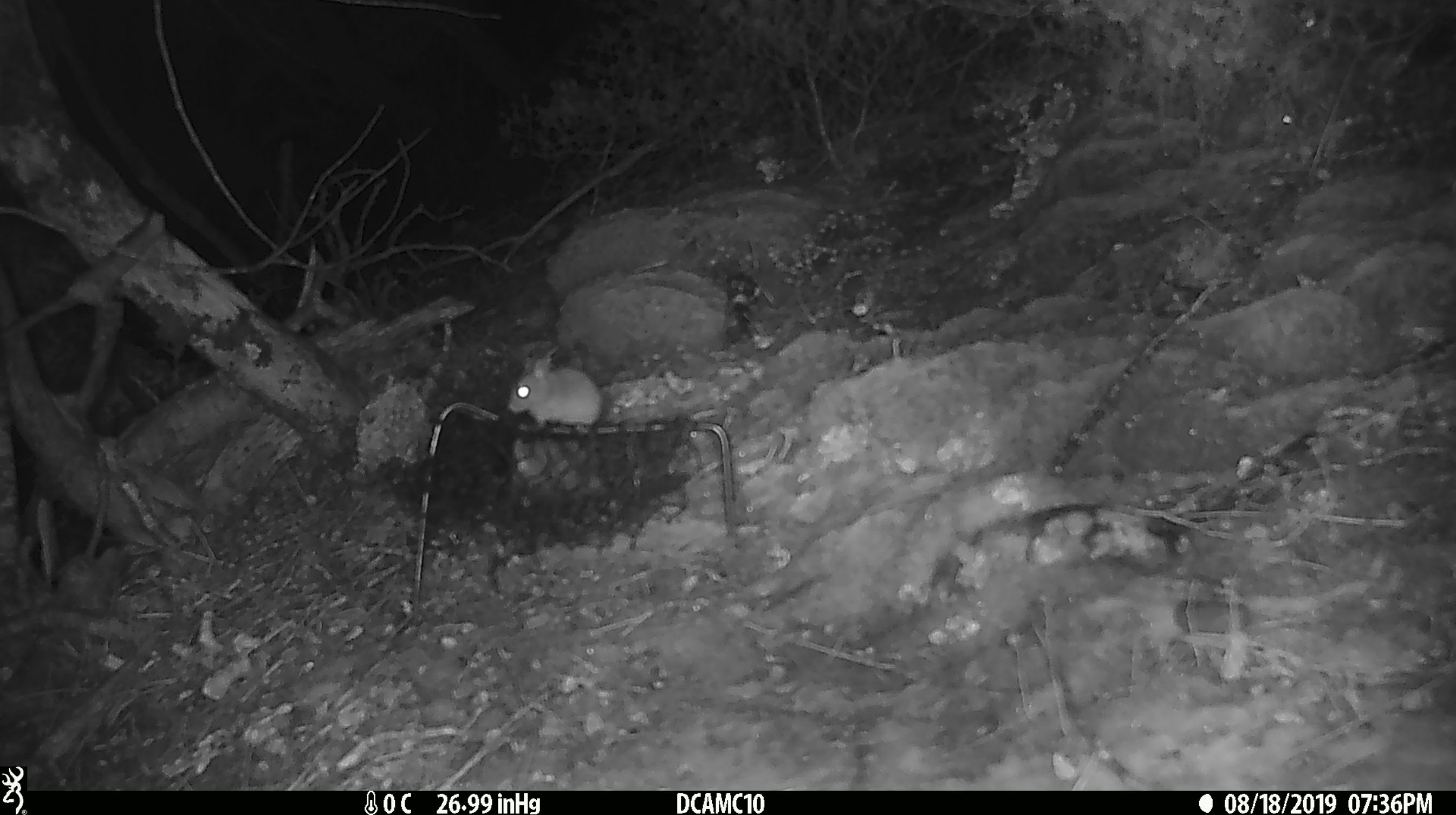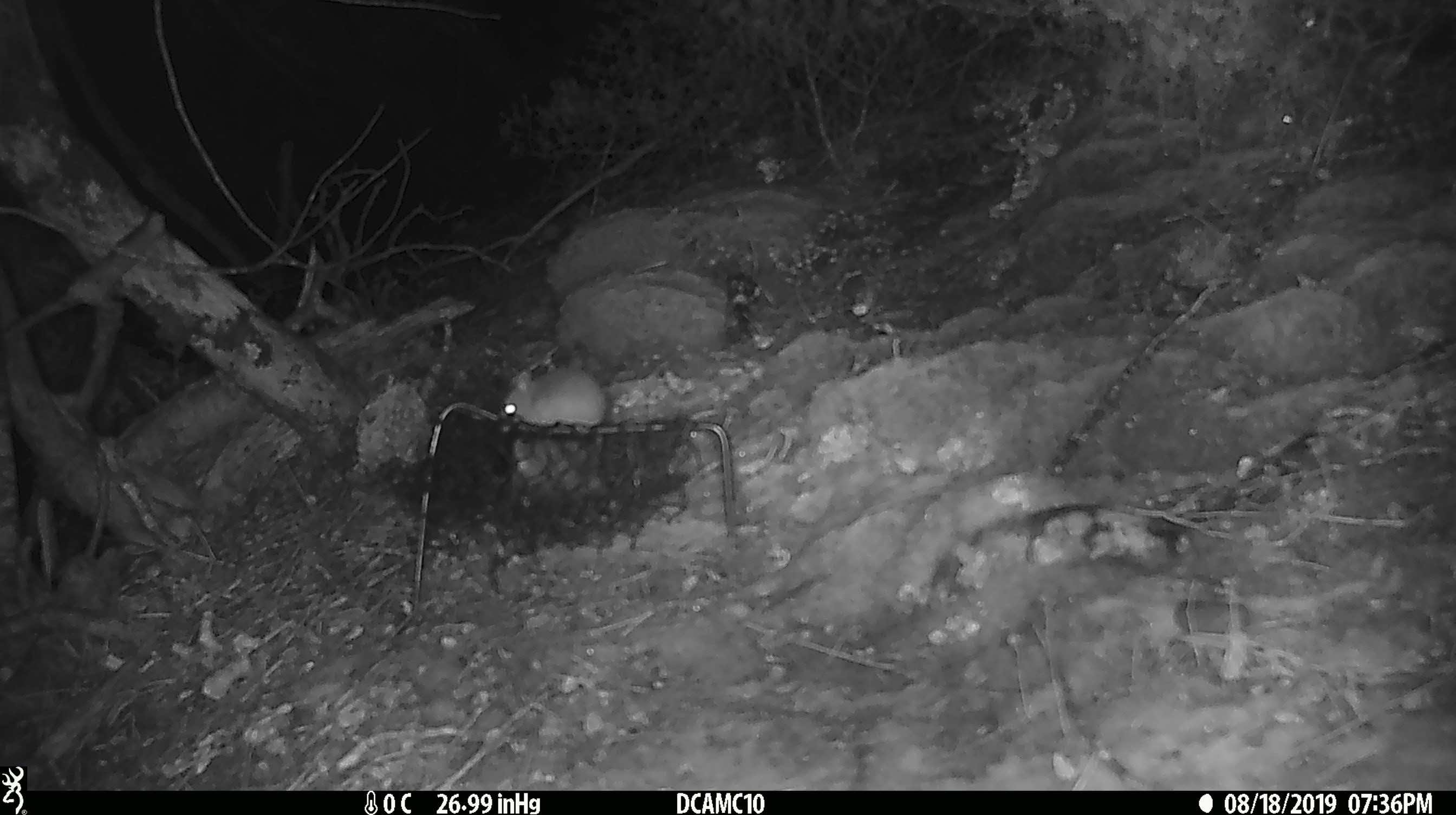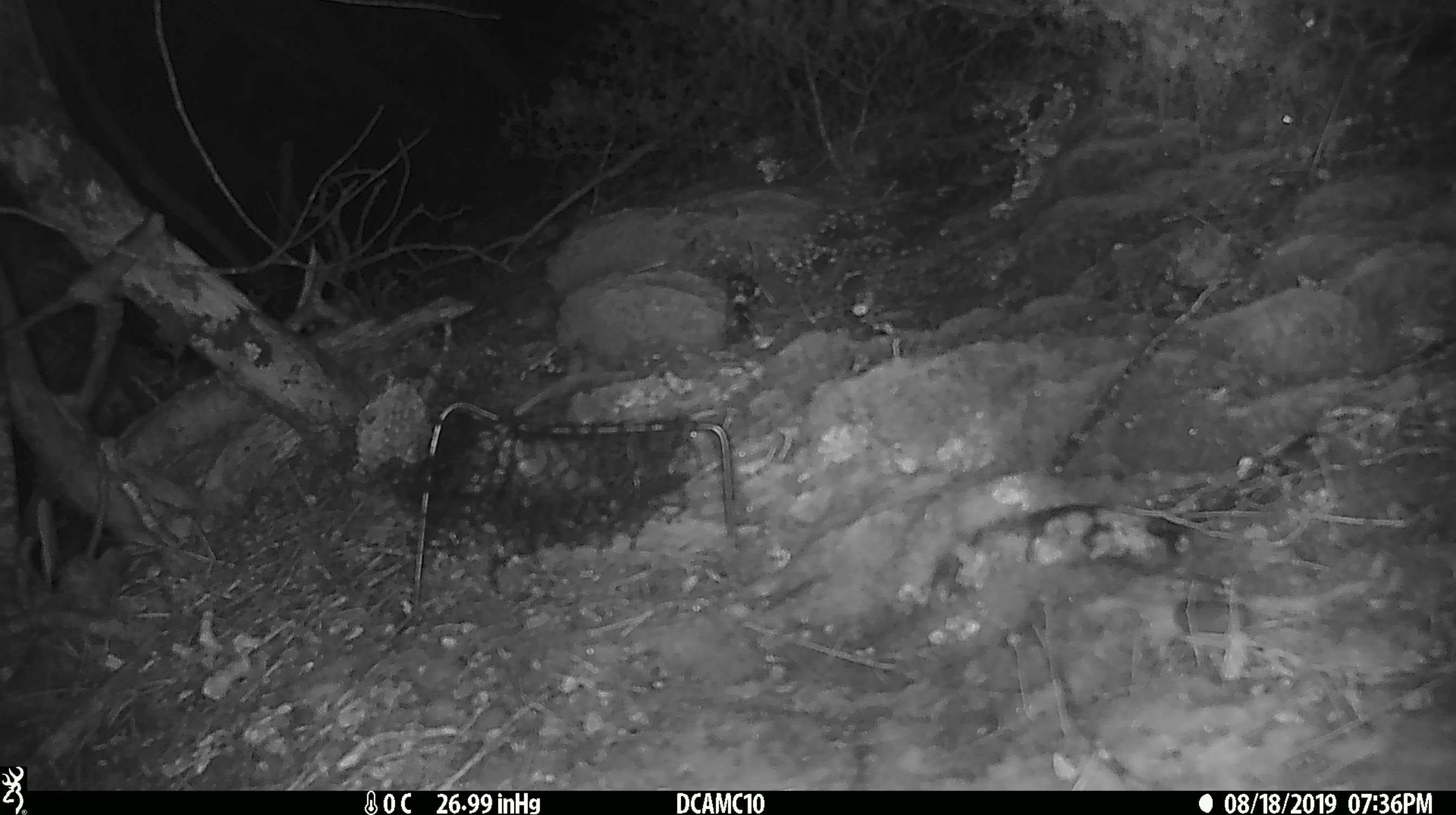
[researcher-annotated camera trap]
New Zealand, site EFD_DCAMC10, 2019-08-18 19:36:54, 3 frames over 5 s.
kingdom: Animalia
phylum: Chordata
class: Mammalia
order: Rodentia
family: Muridae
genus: Mus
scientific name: Mus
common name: mouse